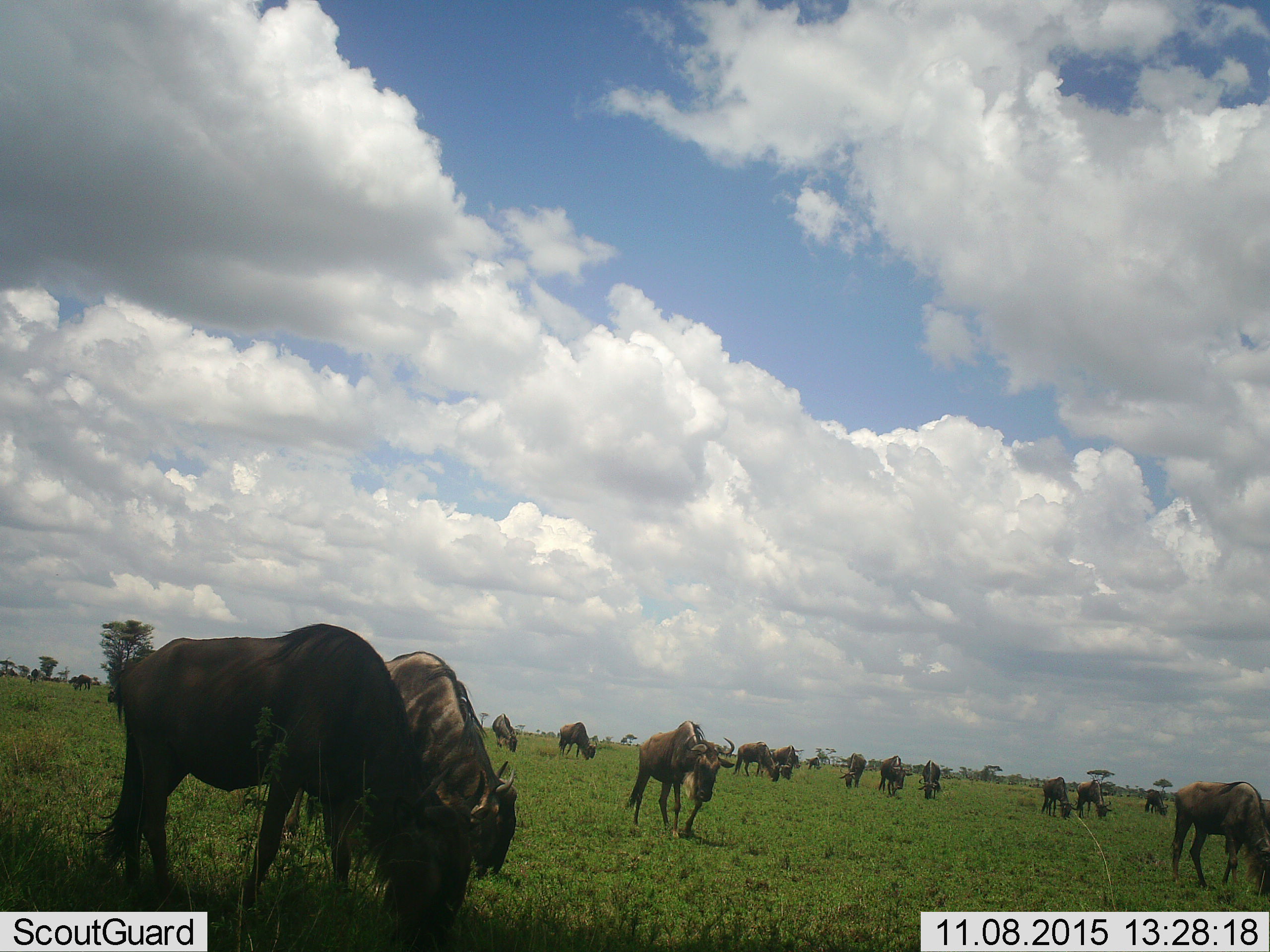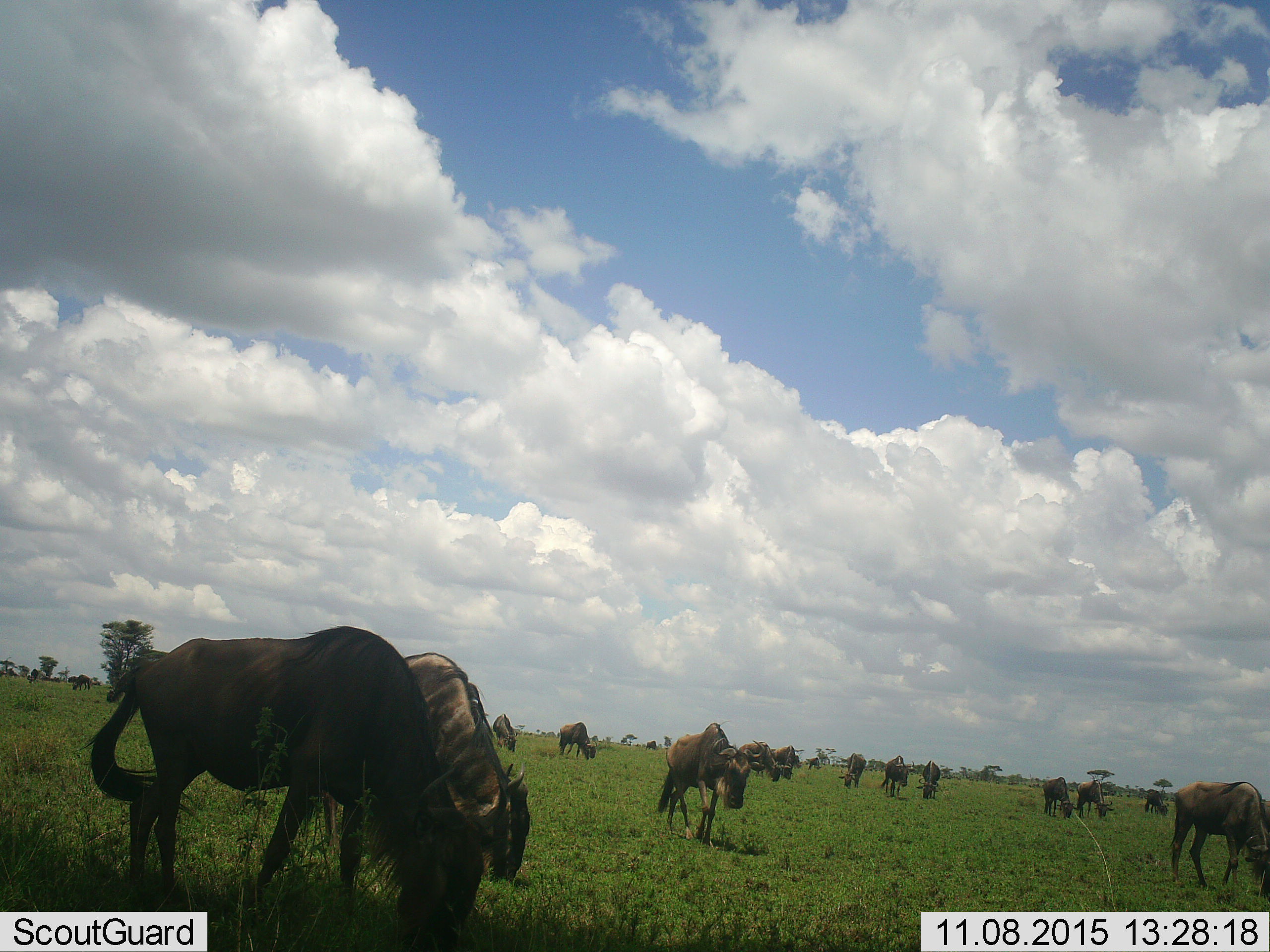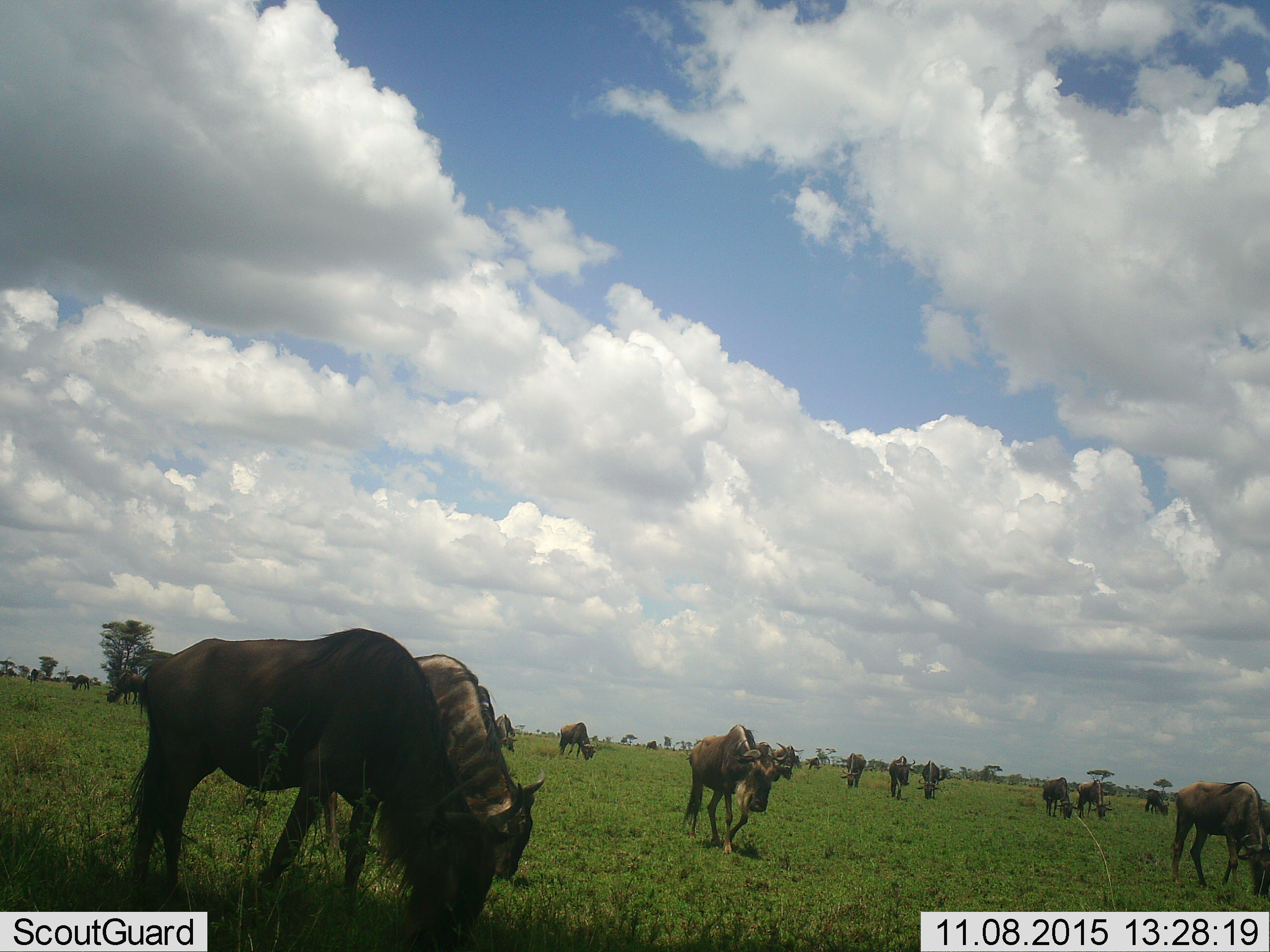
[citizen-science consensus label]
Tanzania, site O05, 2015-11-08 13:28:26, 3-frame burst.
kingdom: Animalia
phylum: Chordata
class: Mammalia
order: Artiodactyla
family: Bovidae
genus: Connochaetes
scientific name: Connochaetes taurinus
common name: blue wildebeest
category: wildebeest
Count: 11-50.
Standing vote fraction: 33%.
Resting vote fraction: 0%.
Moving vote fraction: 67%.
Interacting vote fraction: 0%.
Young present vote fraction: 11%.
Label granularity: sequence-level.